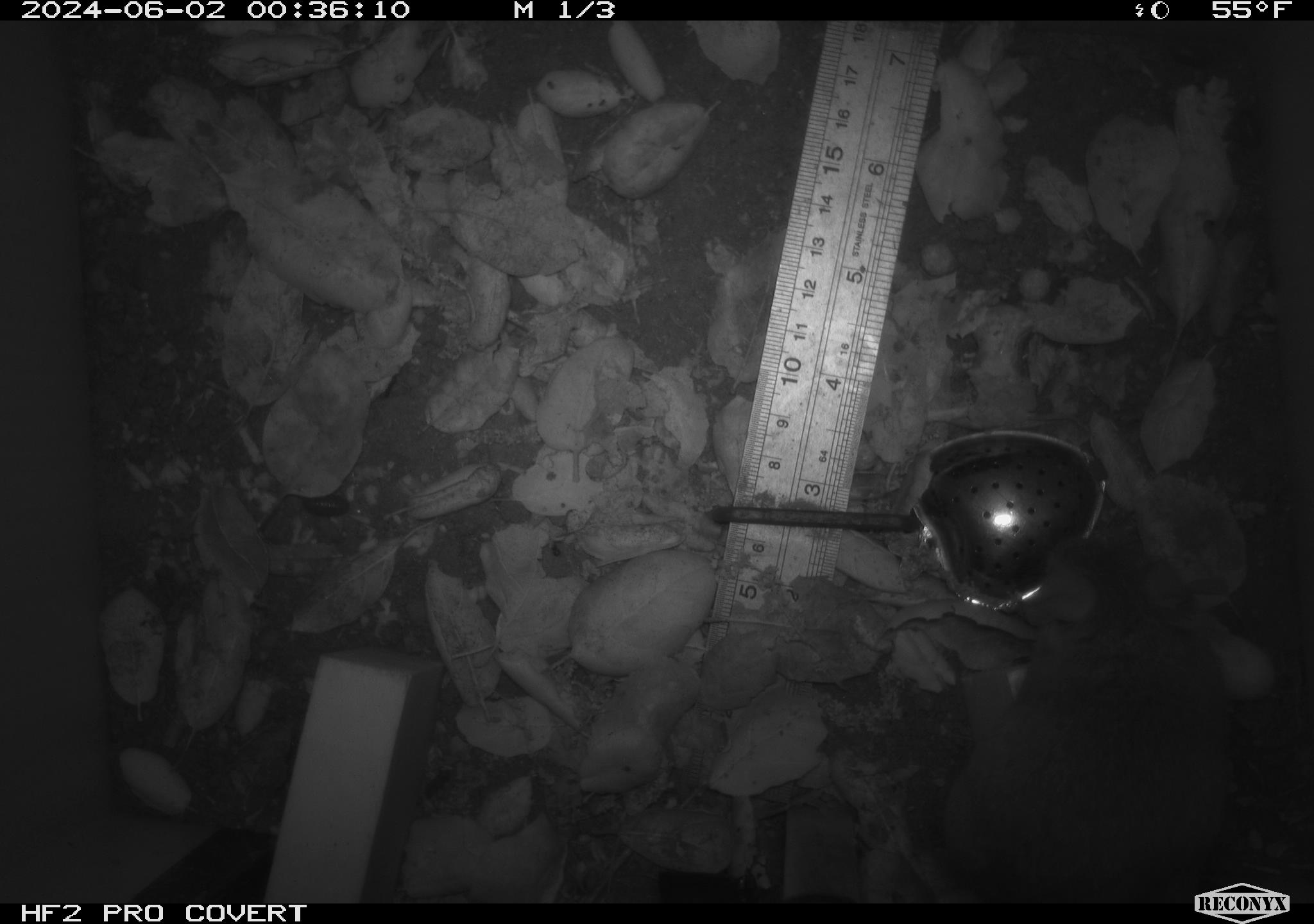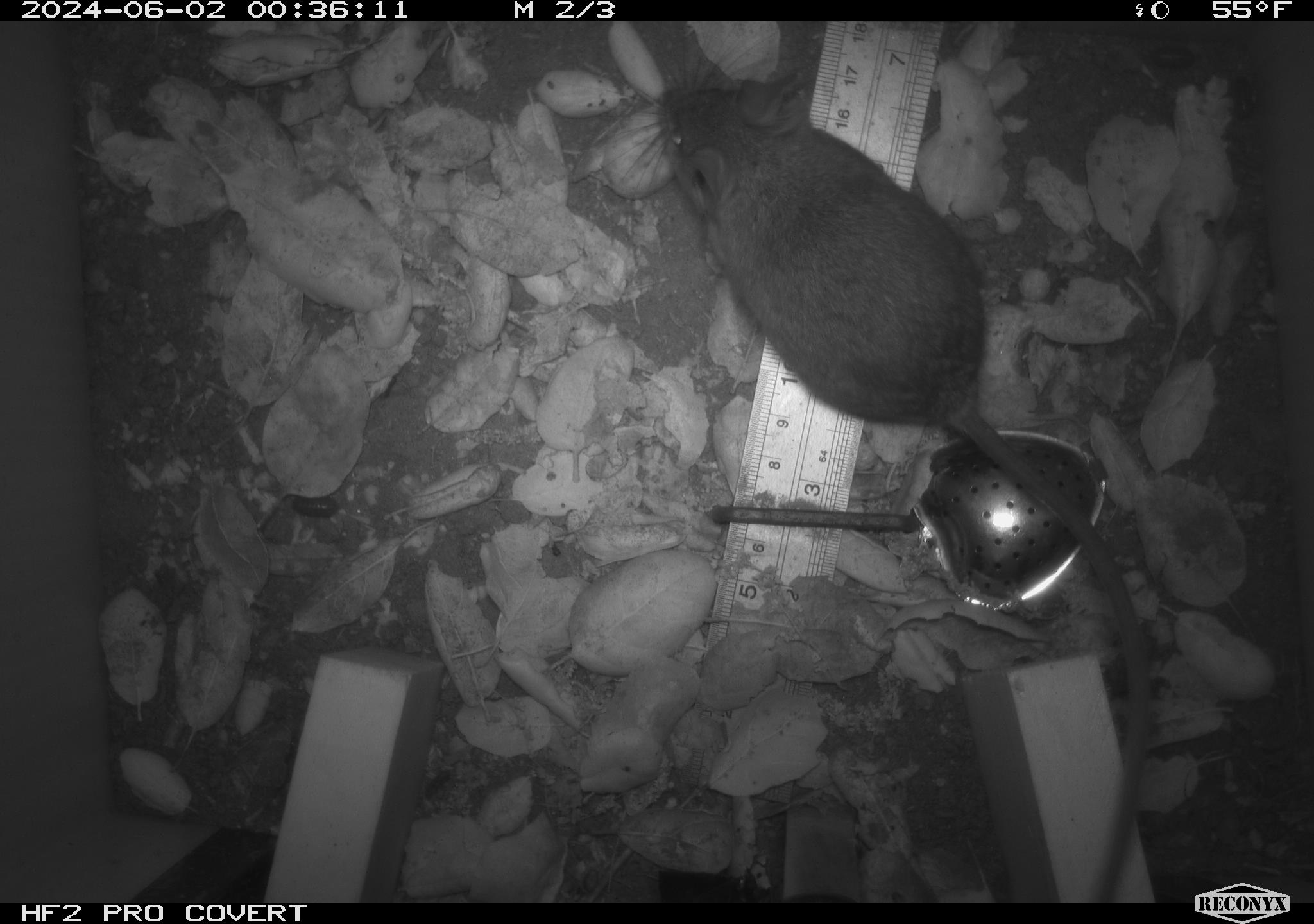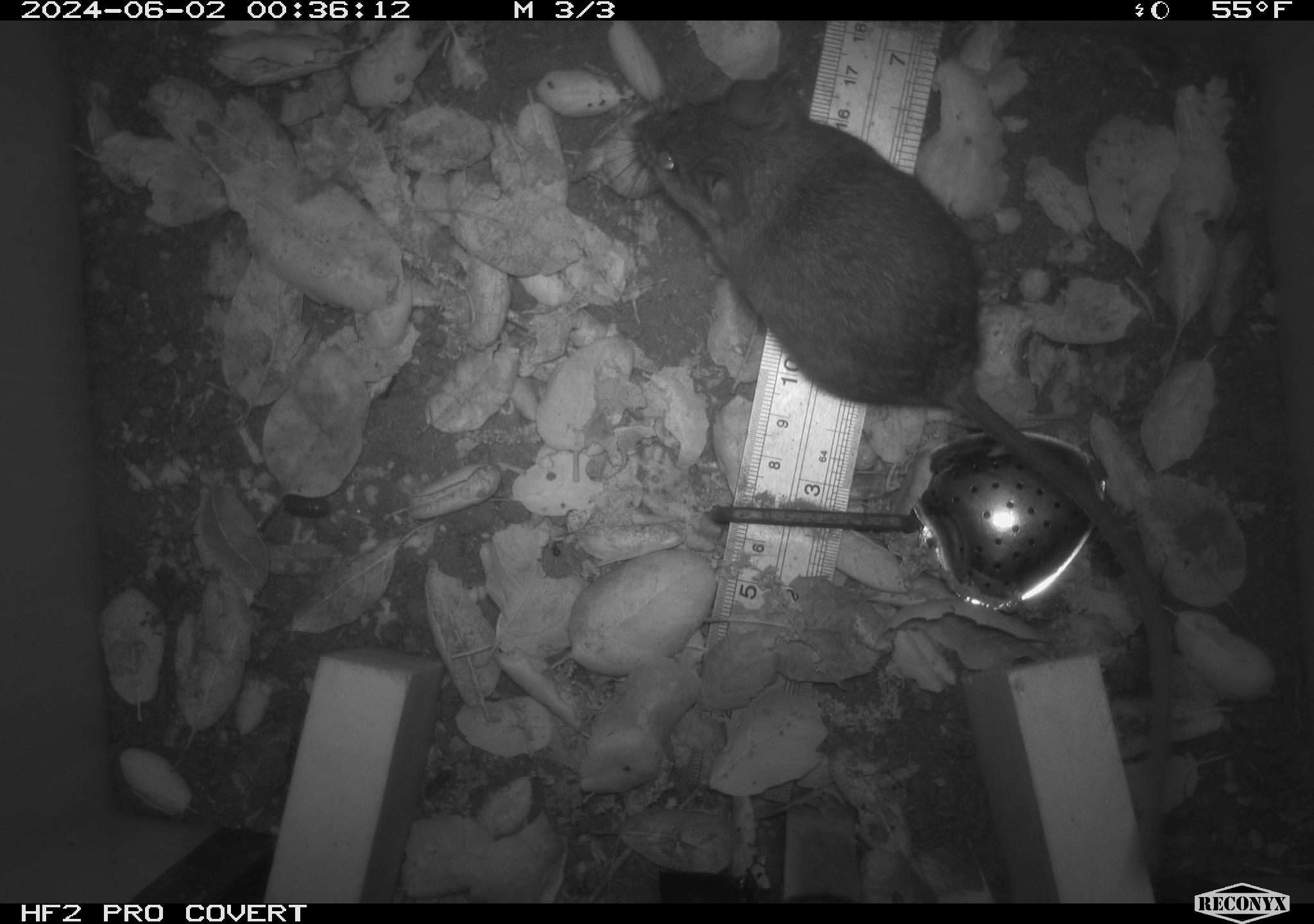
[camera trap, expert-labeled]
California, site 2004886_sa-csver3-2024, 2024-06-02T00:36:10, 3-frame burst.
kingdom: Animalia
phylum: Chordata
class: Mammalia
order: Rodentia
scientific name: Rodentia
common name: rodent